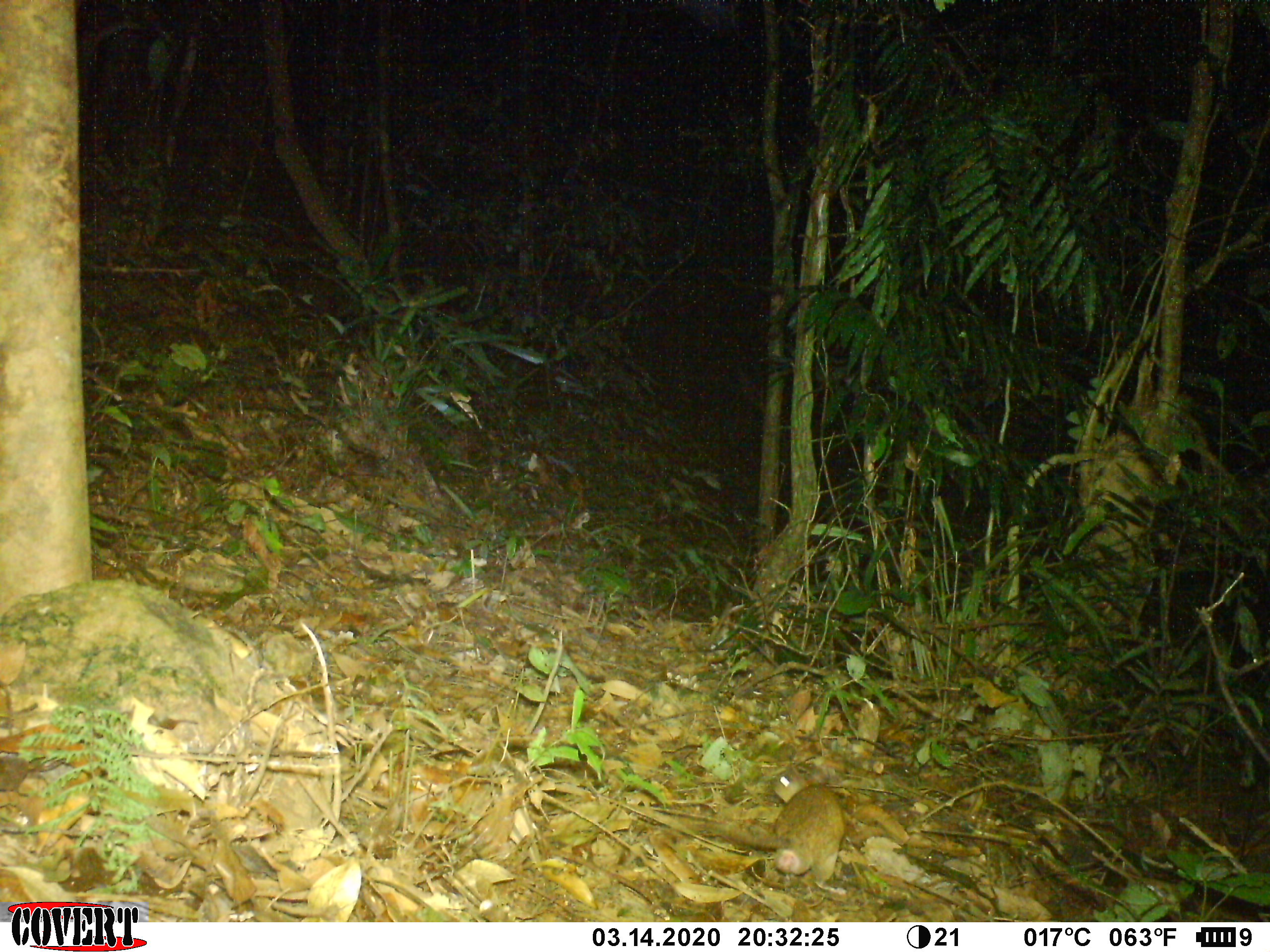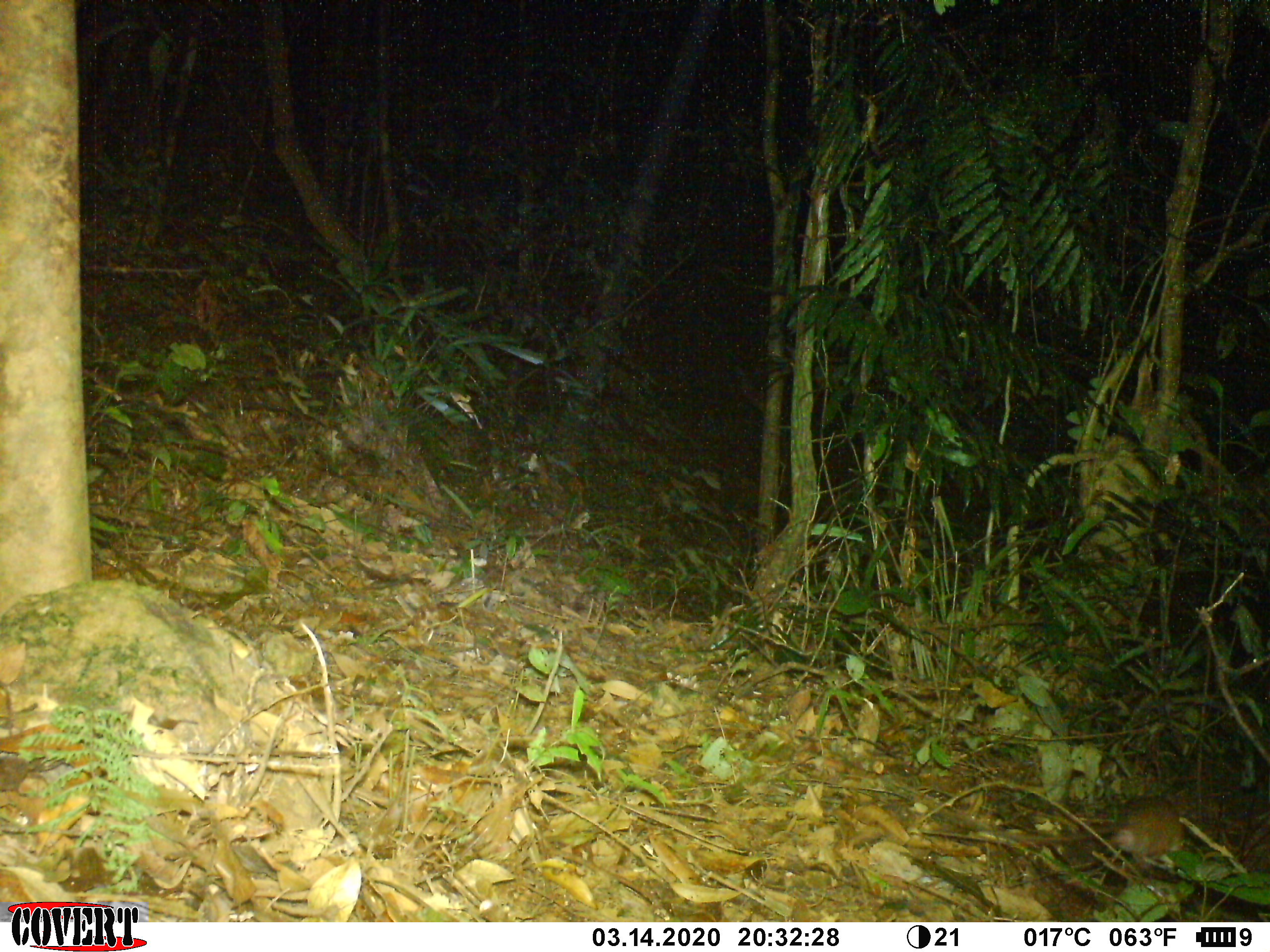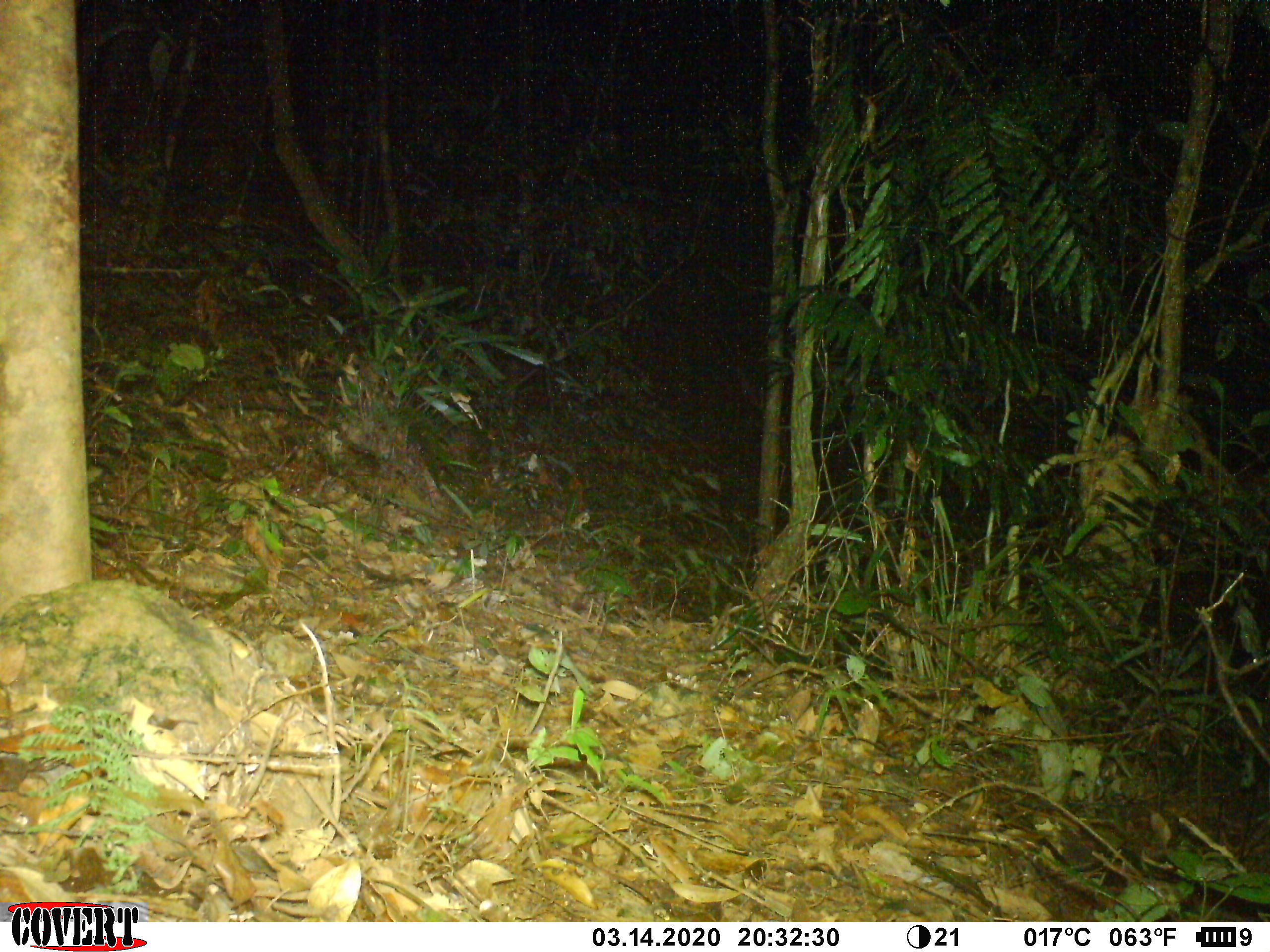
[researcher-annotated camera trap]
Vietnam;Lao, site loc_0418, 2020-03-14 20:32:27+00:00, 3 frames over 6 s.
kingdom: Animalia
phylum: Chordata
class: Mammalia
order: Rodentia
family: Muridae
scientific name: Muridae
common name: old-world mice and rats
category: unidentified murid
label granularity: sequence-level